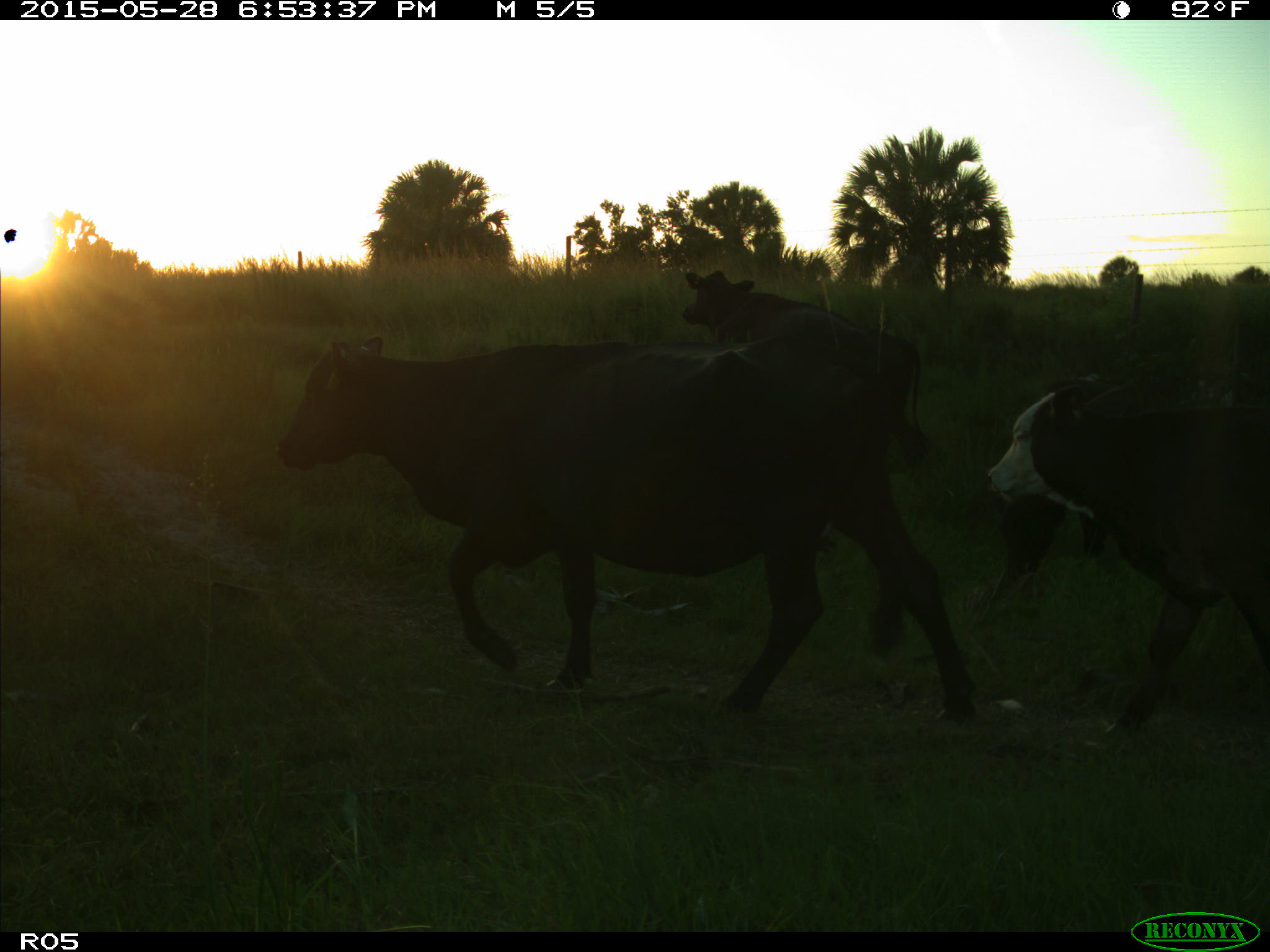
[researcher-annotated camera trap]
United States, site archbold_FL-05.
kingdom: Animalia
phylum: Chordata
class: Mammalia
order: Artiodactyla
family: Bovidae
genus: Bos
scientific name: Bos taurus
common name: domestic cow